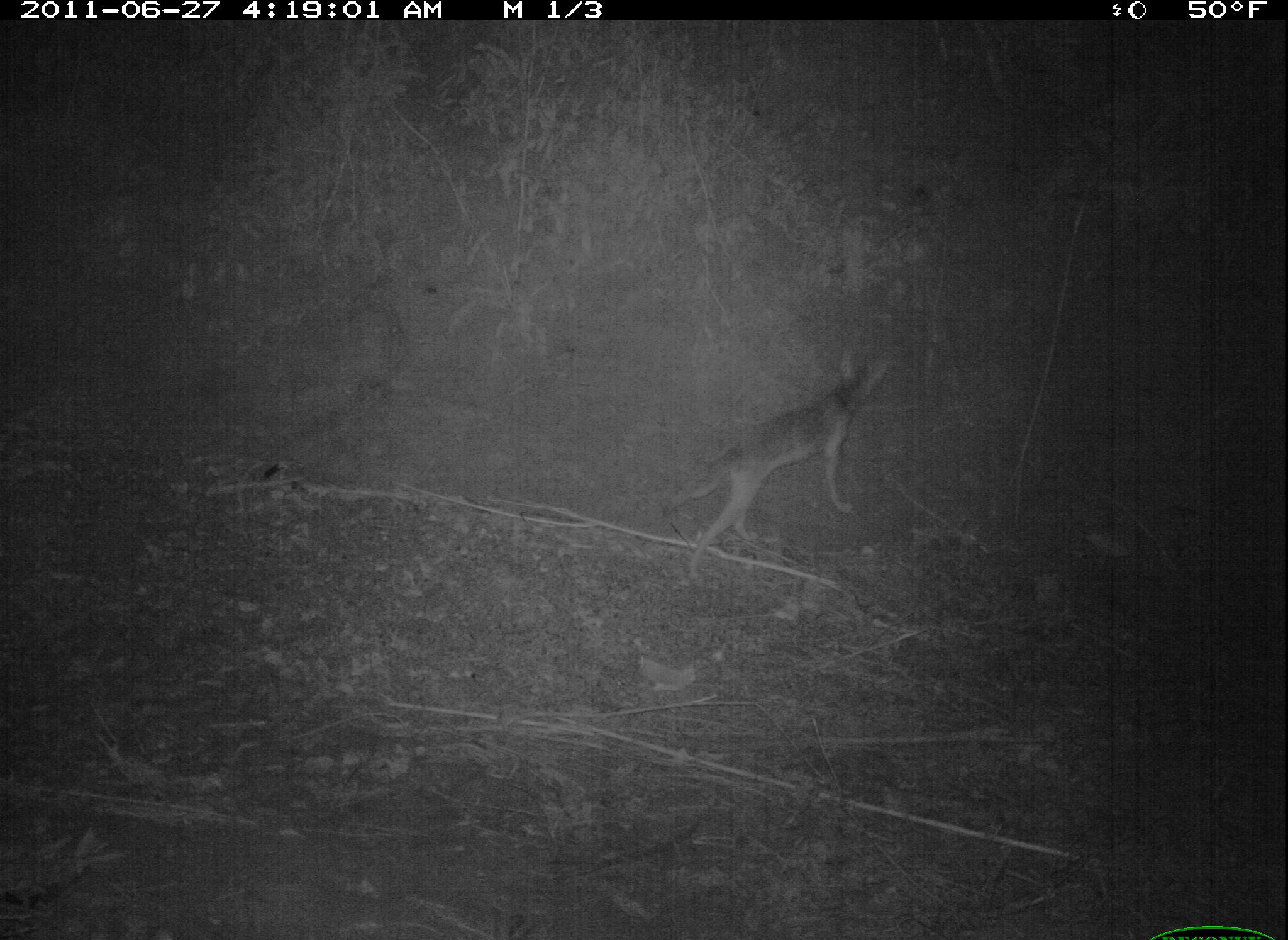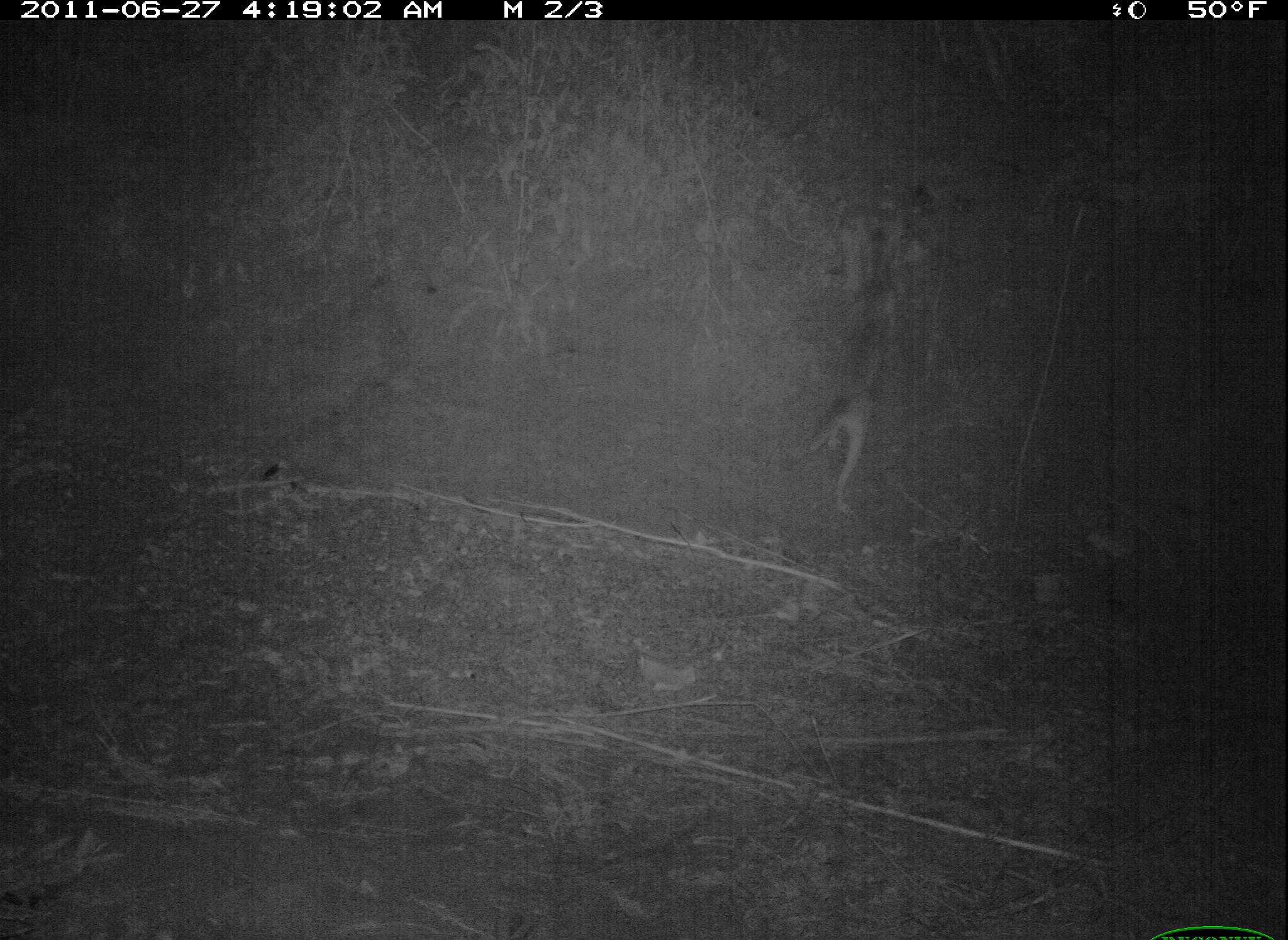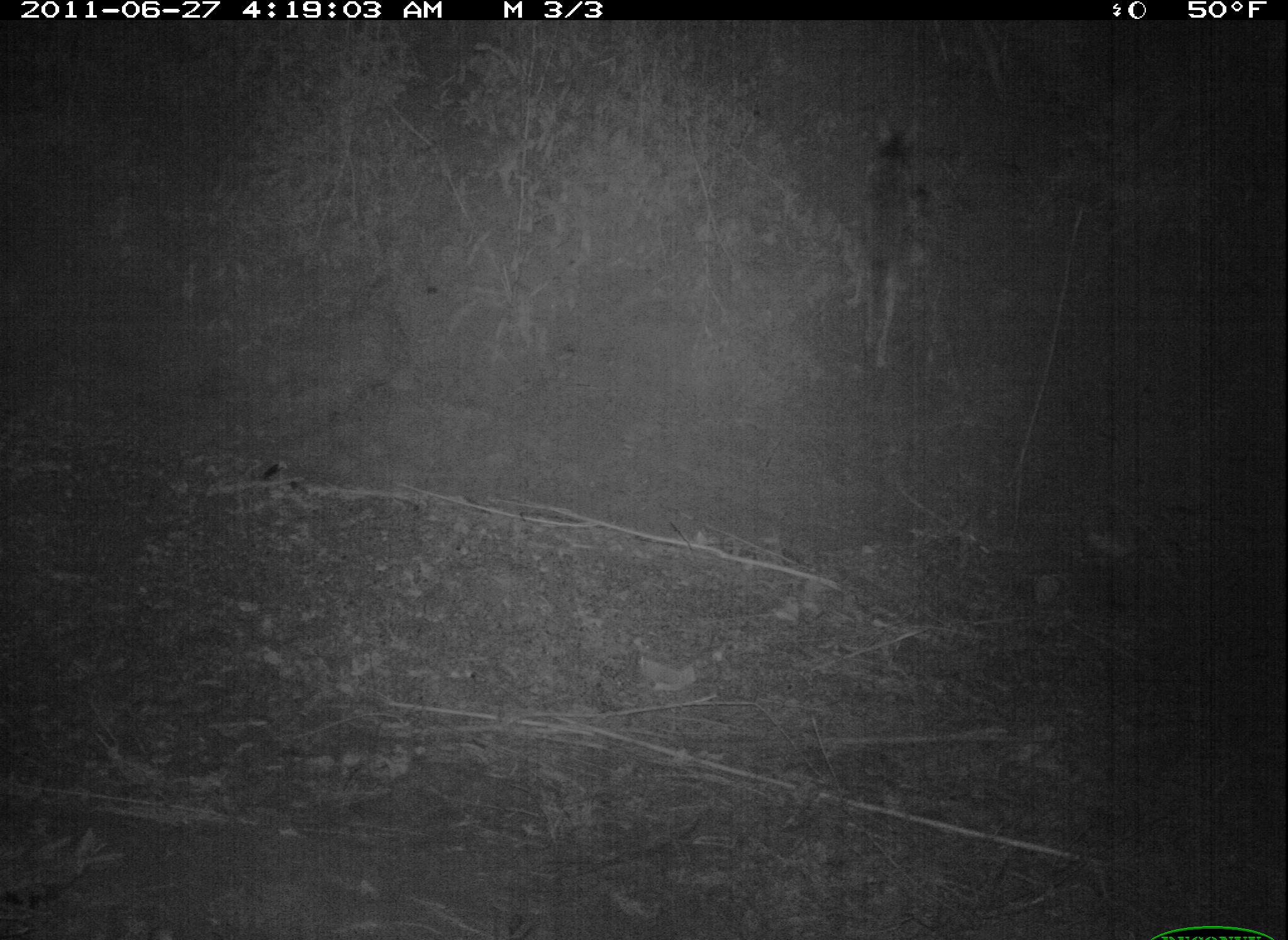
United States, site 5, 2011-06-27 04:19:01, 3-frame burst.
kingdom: Animalia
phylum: Chordata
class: Mammalia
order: Carnivora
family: Canidae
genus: Canis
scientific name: Canis latrans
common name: coyote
Coyote (Canis latrans).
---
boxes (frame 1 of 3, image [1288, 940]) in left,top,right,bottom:
coyote: 660,346,892,590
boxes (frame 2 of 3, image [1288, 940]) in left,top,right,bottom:
coyote: 804,228,898,521